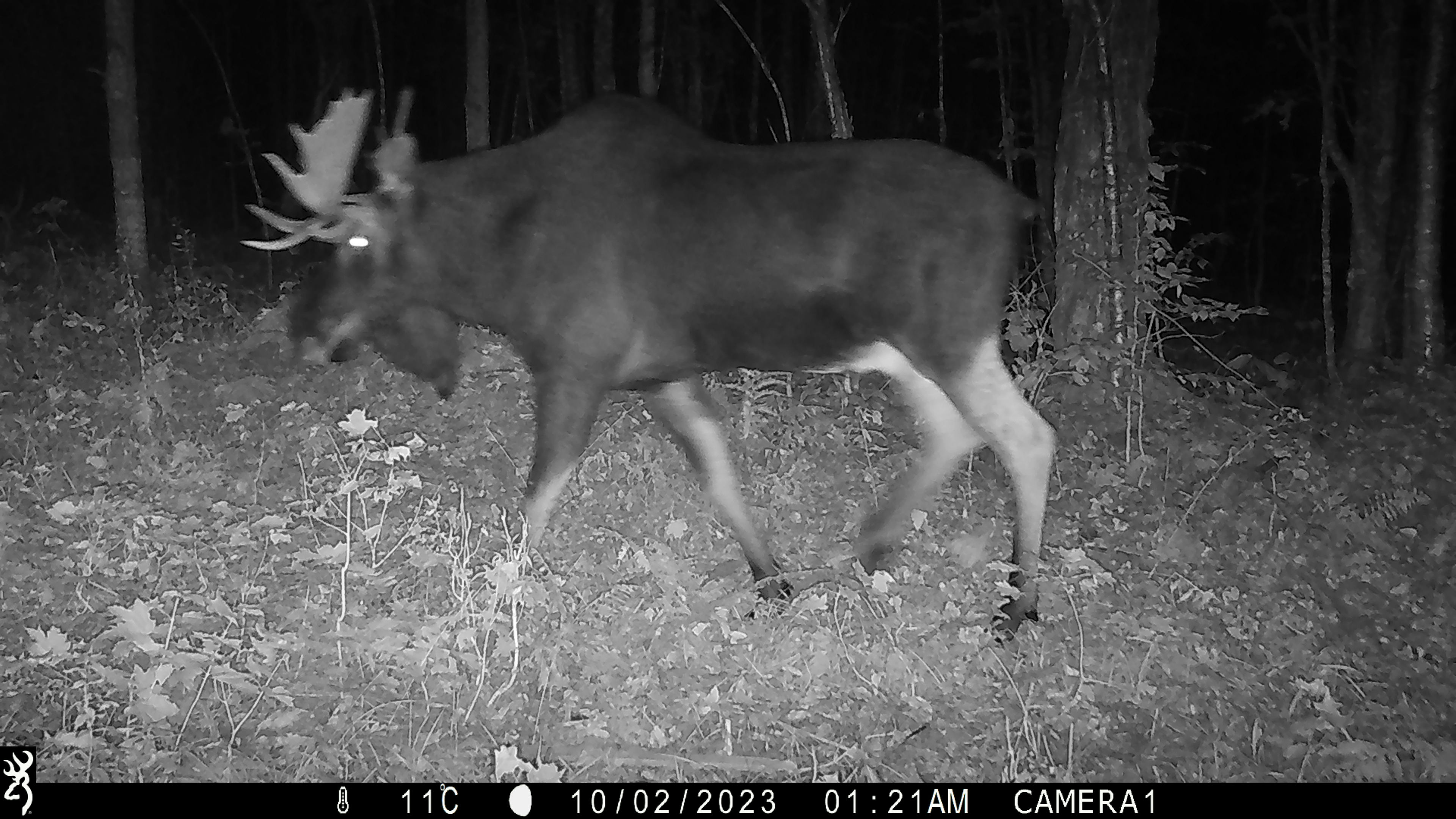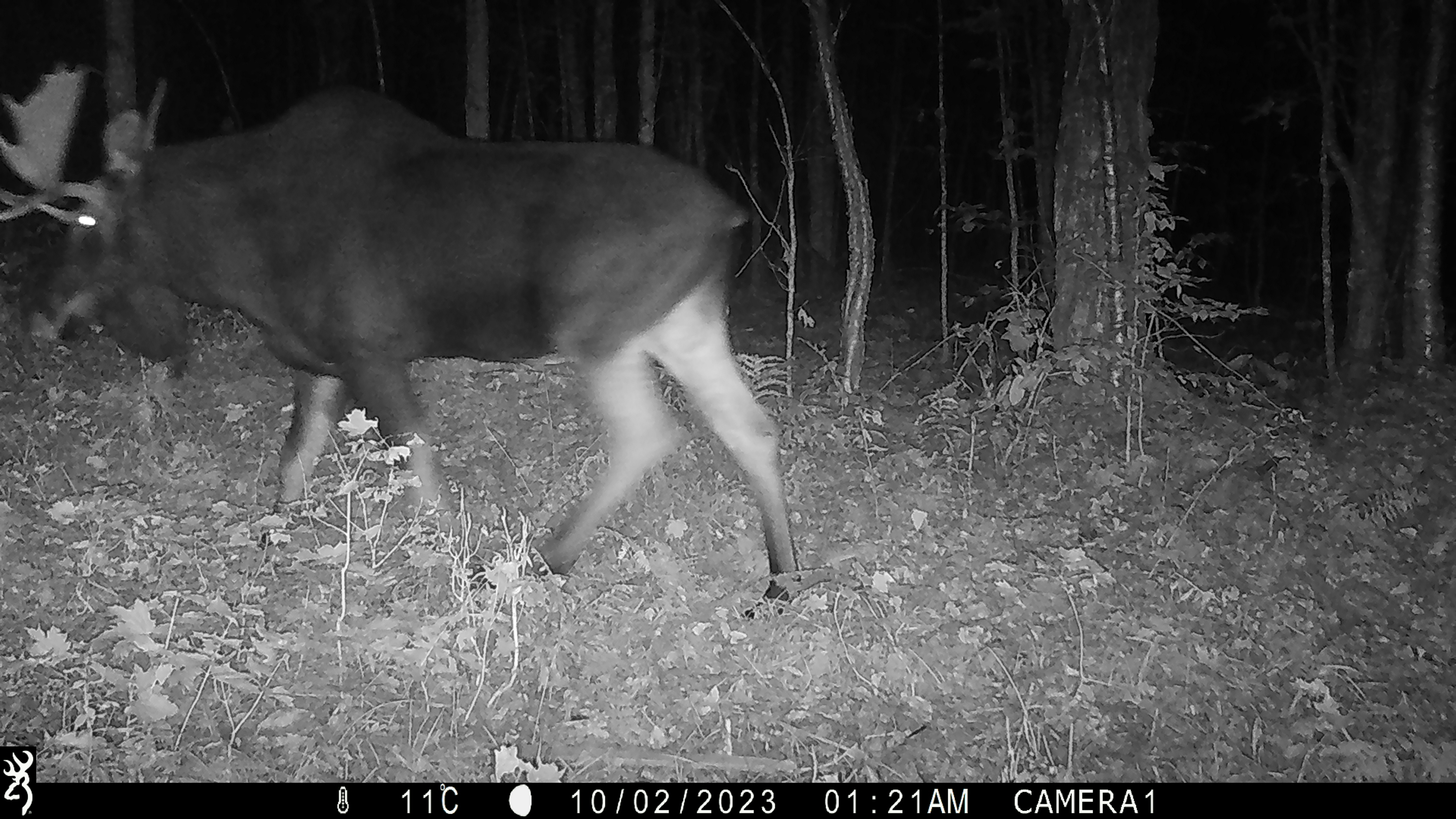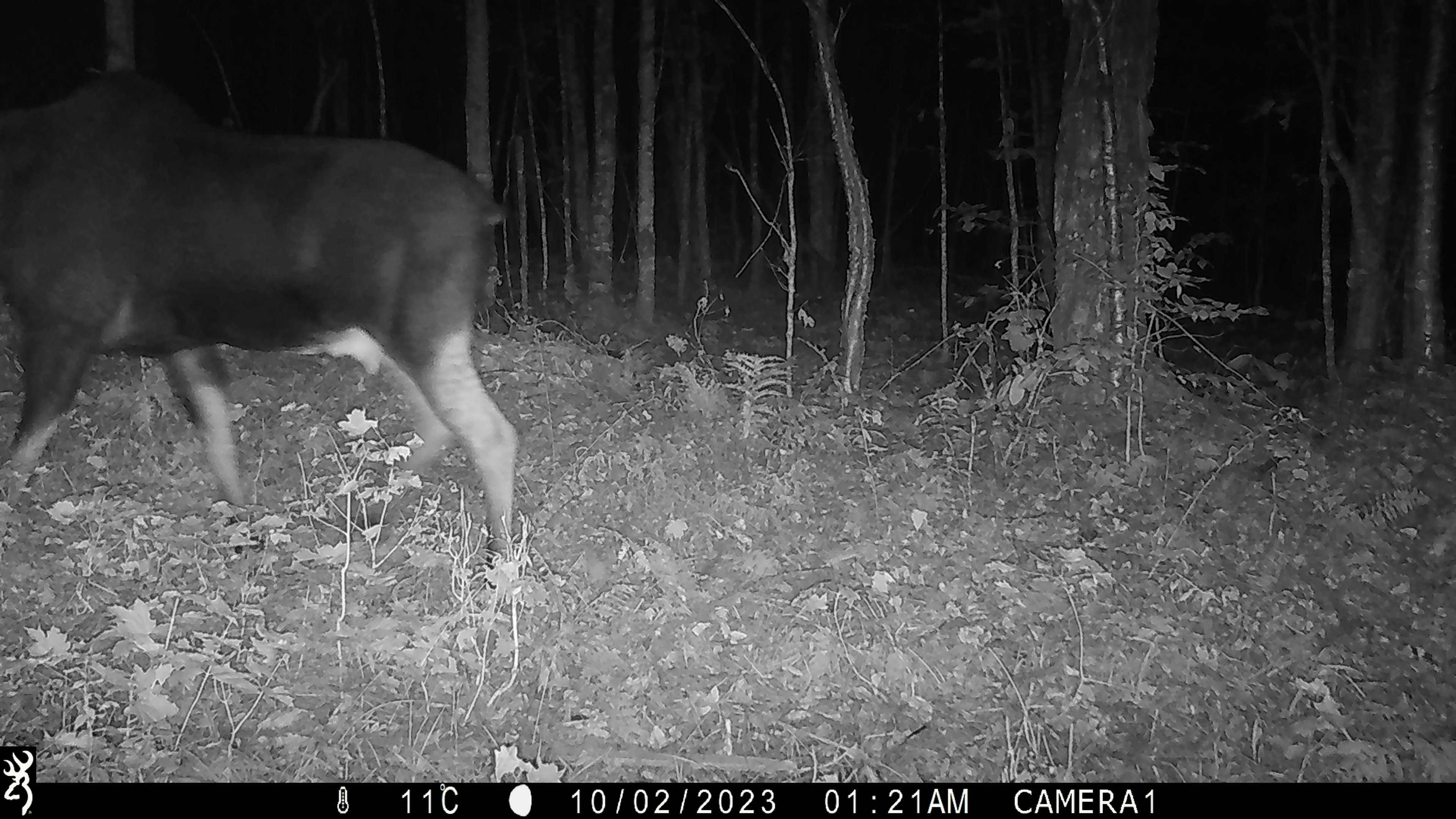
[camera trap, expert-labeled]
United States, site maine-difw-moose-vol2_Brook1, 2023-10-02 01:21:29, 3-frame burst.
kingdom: Animalia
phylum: Chordata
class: Mammalia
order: Artiodactyla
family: Cervidae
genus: Alces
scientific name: Alces alces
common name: moose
Moose (Alces alces).